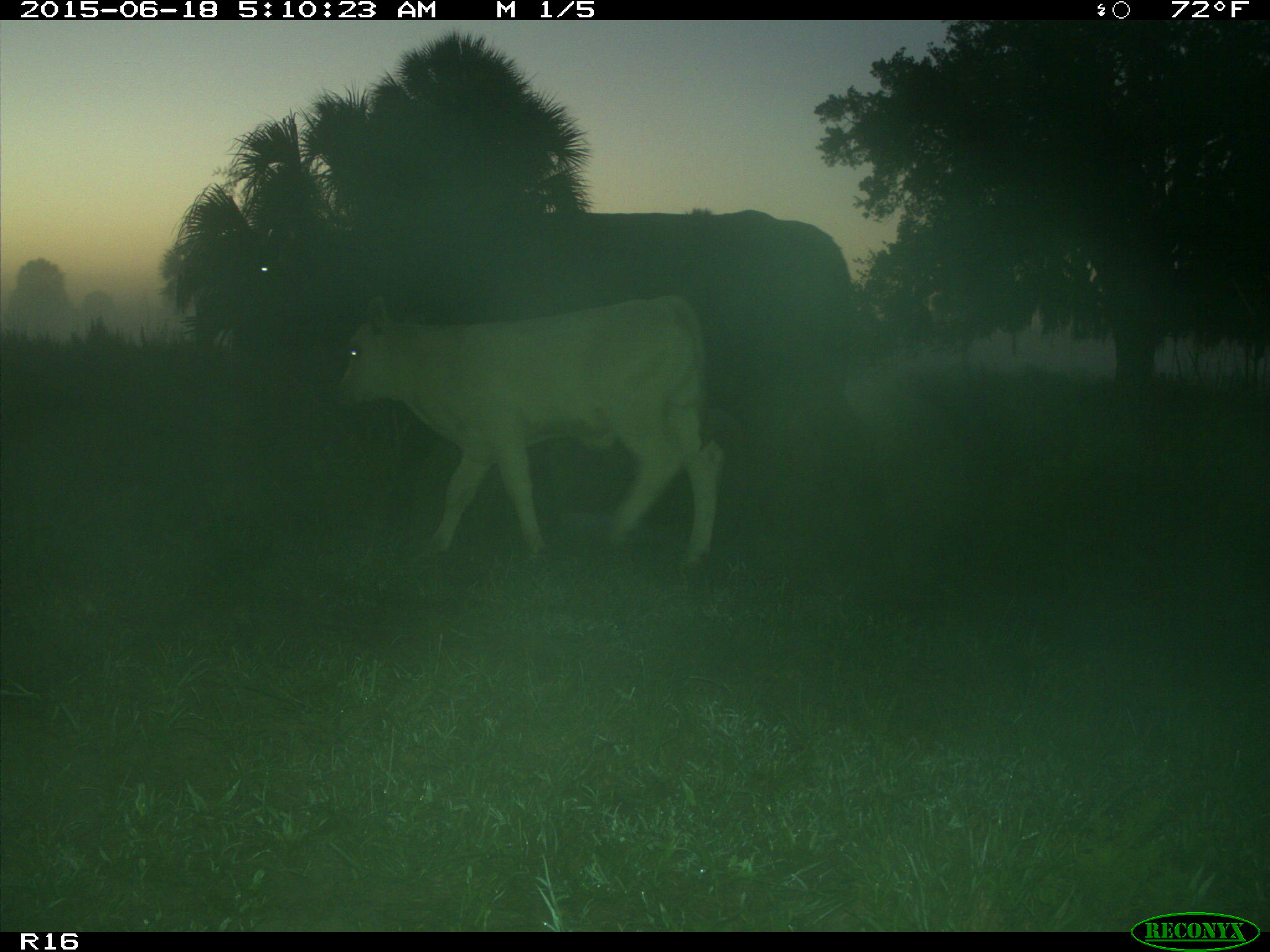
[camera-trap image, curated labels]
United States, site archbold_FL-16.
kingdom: Animalia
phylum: Chordata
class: Mammalia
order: Artiodactyla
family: Bovidae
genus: Bos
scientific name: Bos taurus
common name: domestic cow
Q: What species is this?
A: Bos taurus (domestic cow).